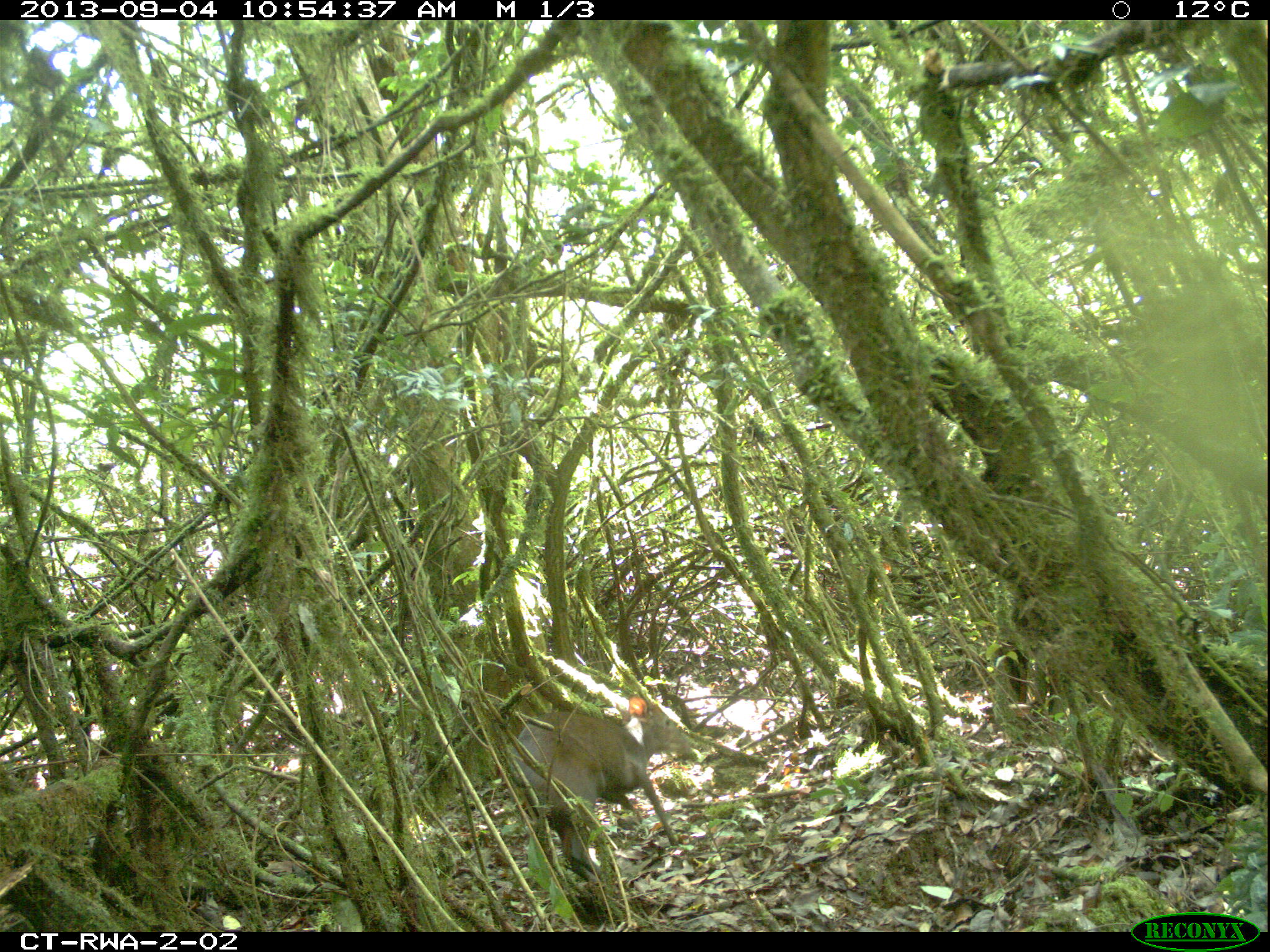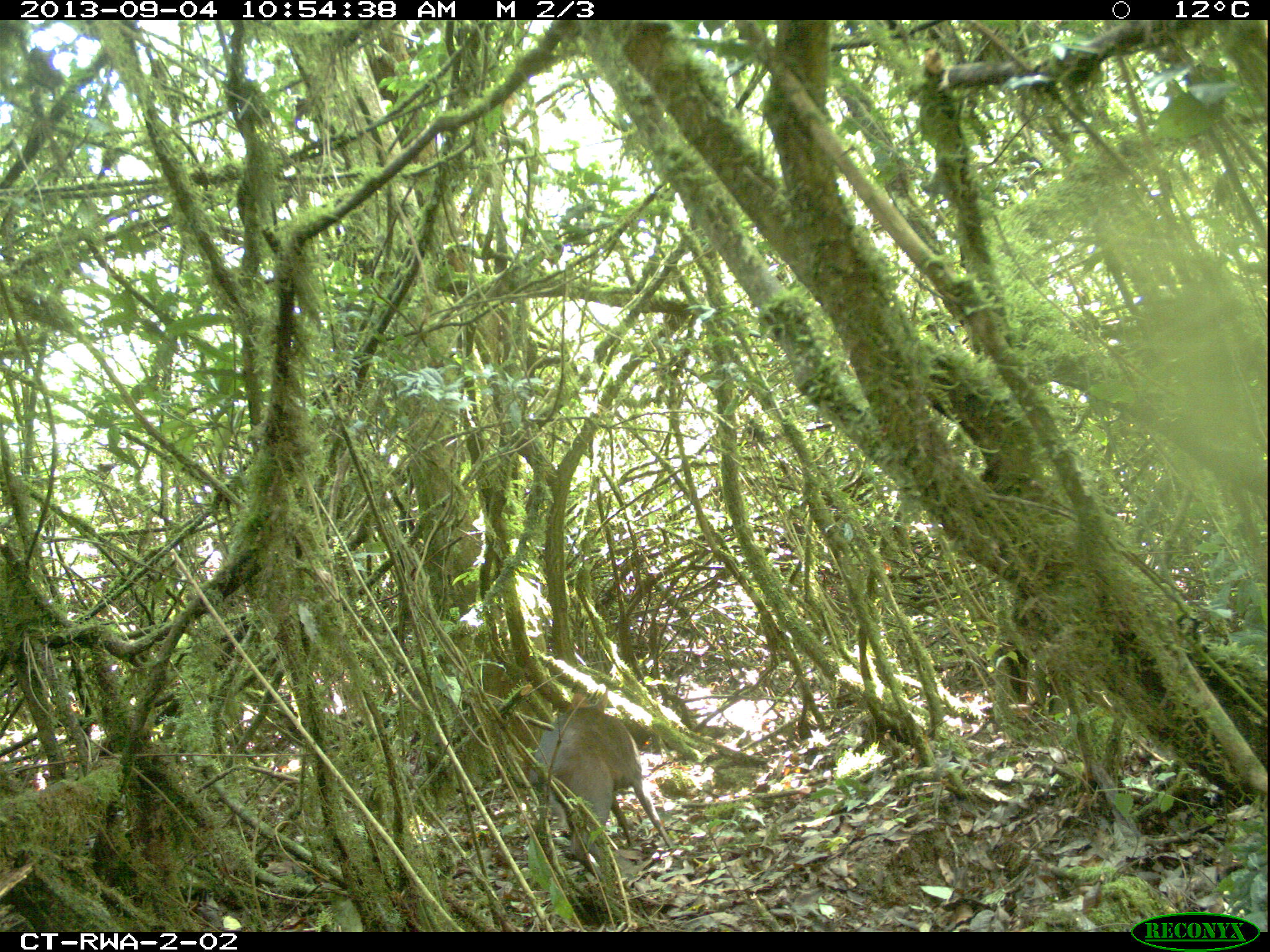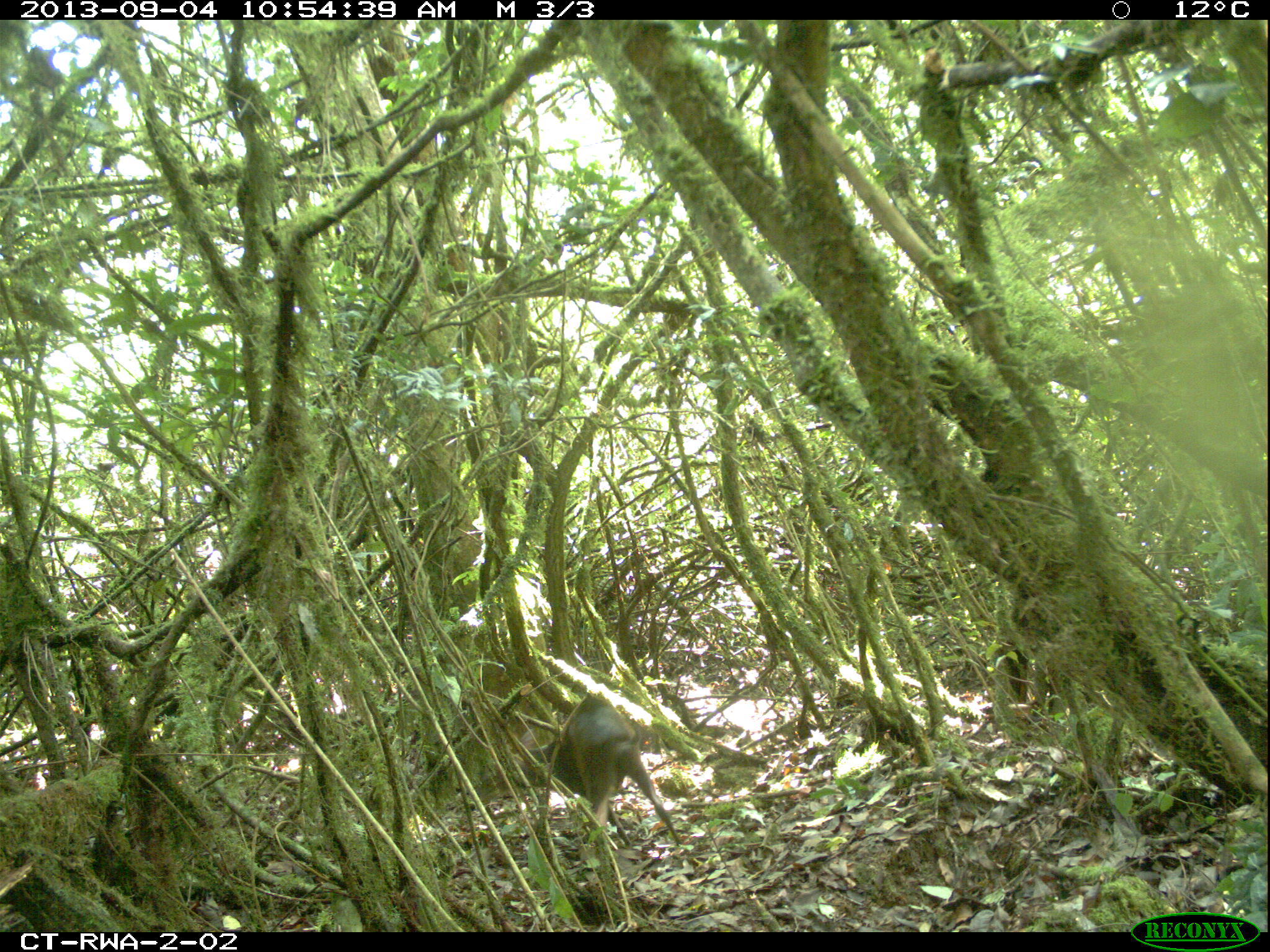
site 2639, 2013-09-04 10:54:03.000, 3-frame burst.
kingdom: Animalia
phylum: Chordata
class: Mammalia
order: Artiodactyla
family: Bovidae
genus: Cephalophus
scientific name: Cephalophus nigrifrons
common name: black-fronted duiker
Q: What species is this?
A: Cephalophus nigrifrons (black-fronted duiker).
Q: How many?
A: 1.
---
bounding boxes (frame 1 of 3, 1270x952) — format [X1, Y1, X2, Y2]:
cephalophus nigrifrons: [502, 667, 697, 881]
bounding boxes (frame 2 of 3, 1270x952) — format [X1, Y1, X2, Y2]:
cephalophus nigrifrons: [534, 687, 674, 880]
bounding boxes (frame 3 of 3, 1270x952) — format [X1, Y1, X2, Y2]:
cephalophus nigrifrons: [501, 690, 682, 847]